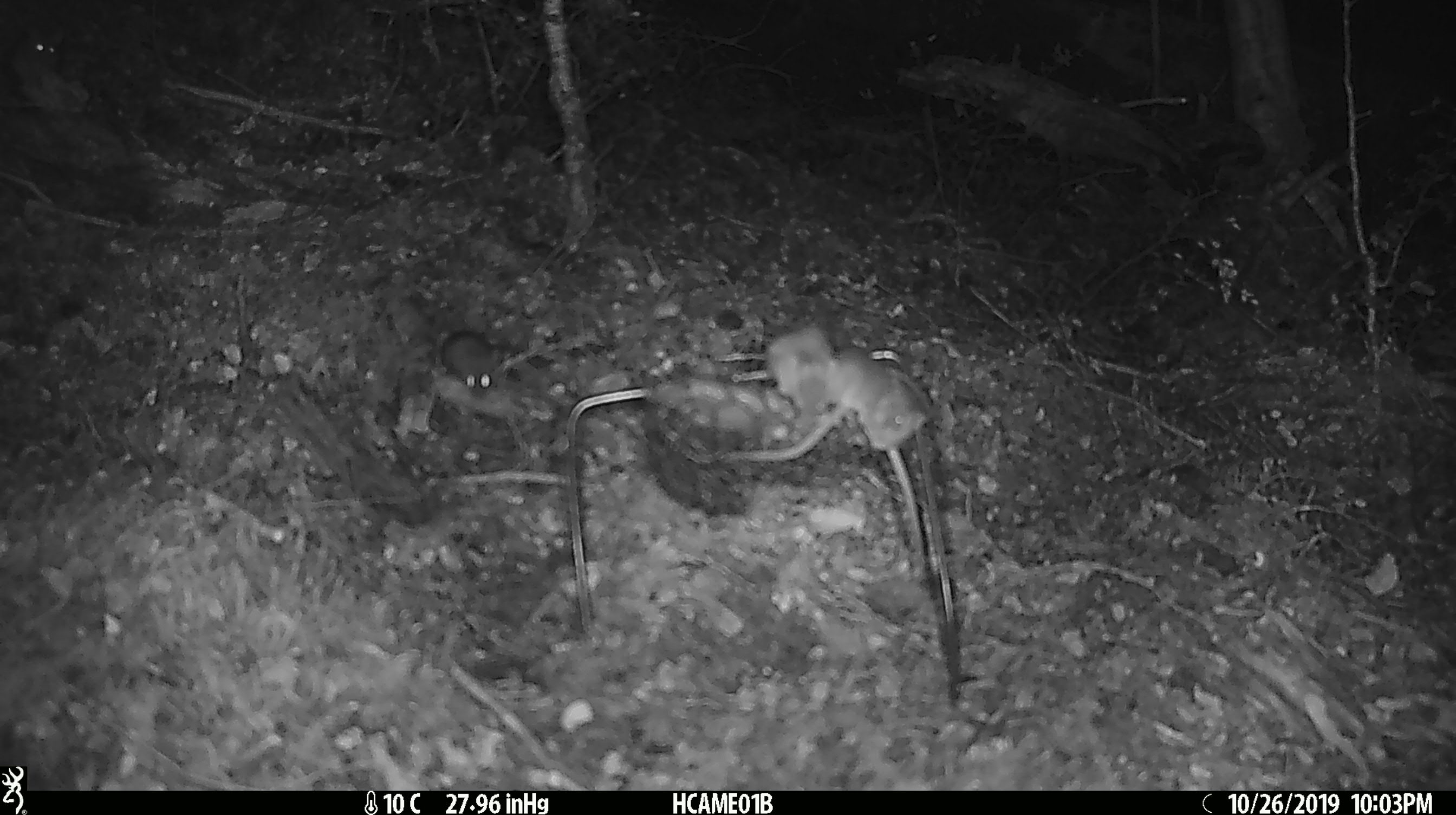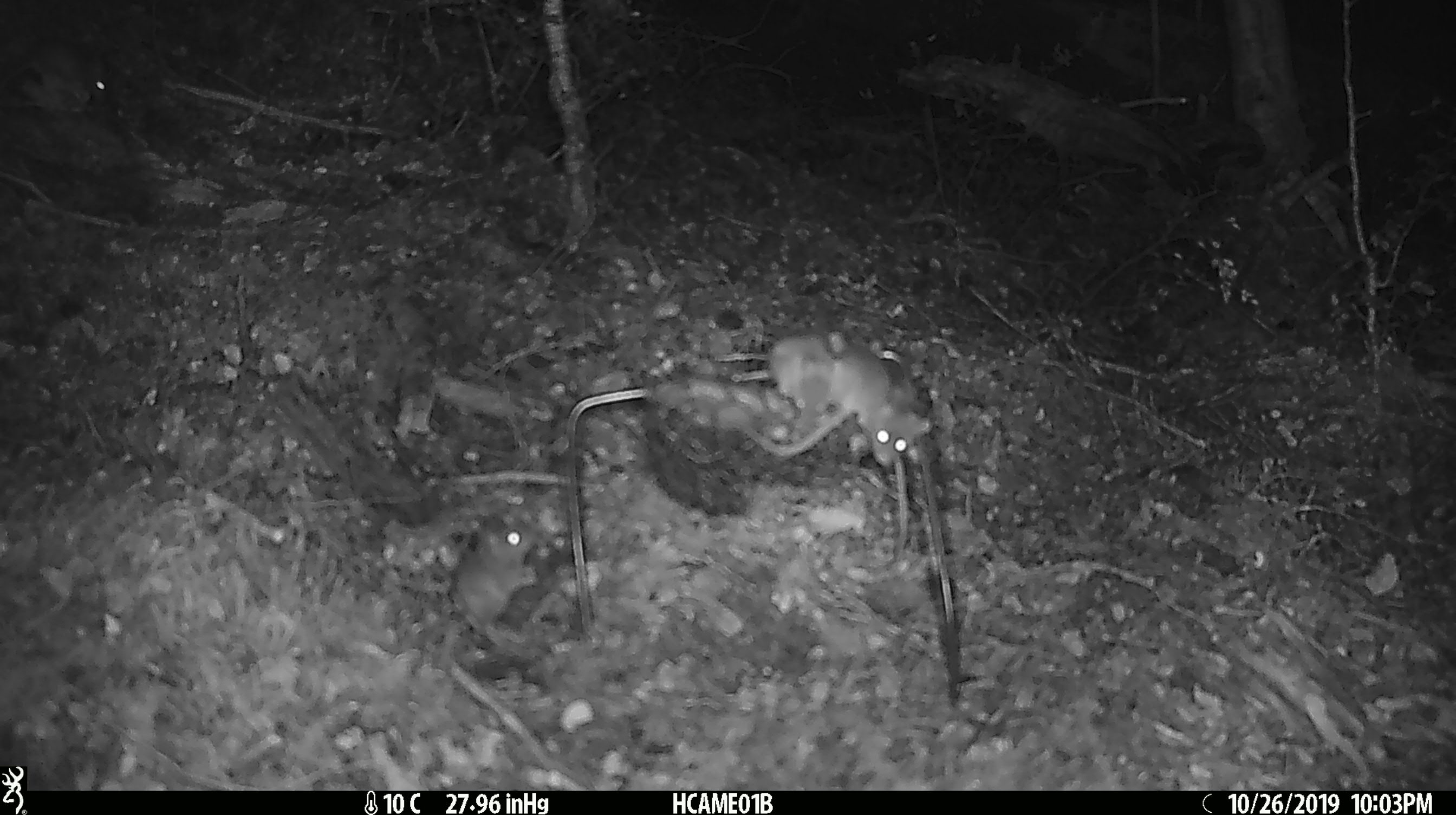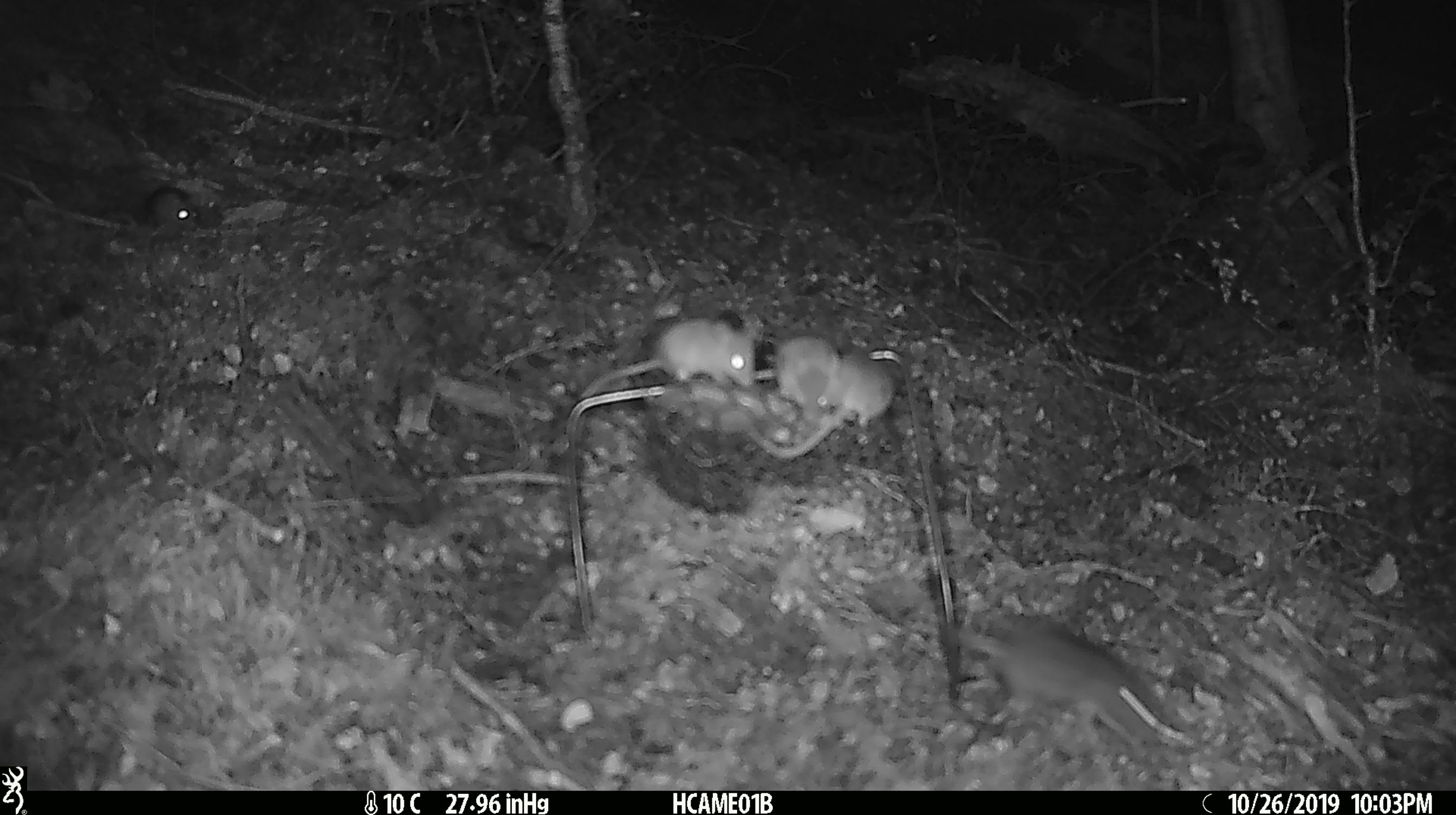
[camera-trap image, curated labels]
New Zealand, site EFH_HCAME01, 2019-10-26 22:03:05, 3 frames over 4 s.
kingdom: Animalia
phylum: Chordata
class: Mammalia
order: Rodentia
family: Muridae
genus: Mus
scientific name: Mus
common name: mouse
Mouse (Mus).